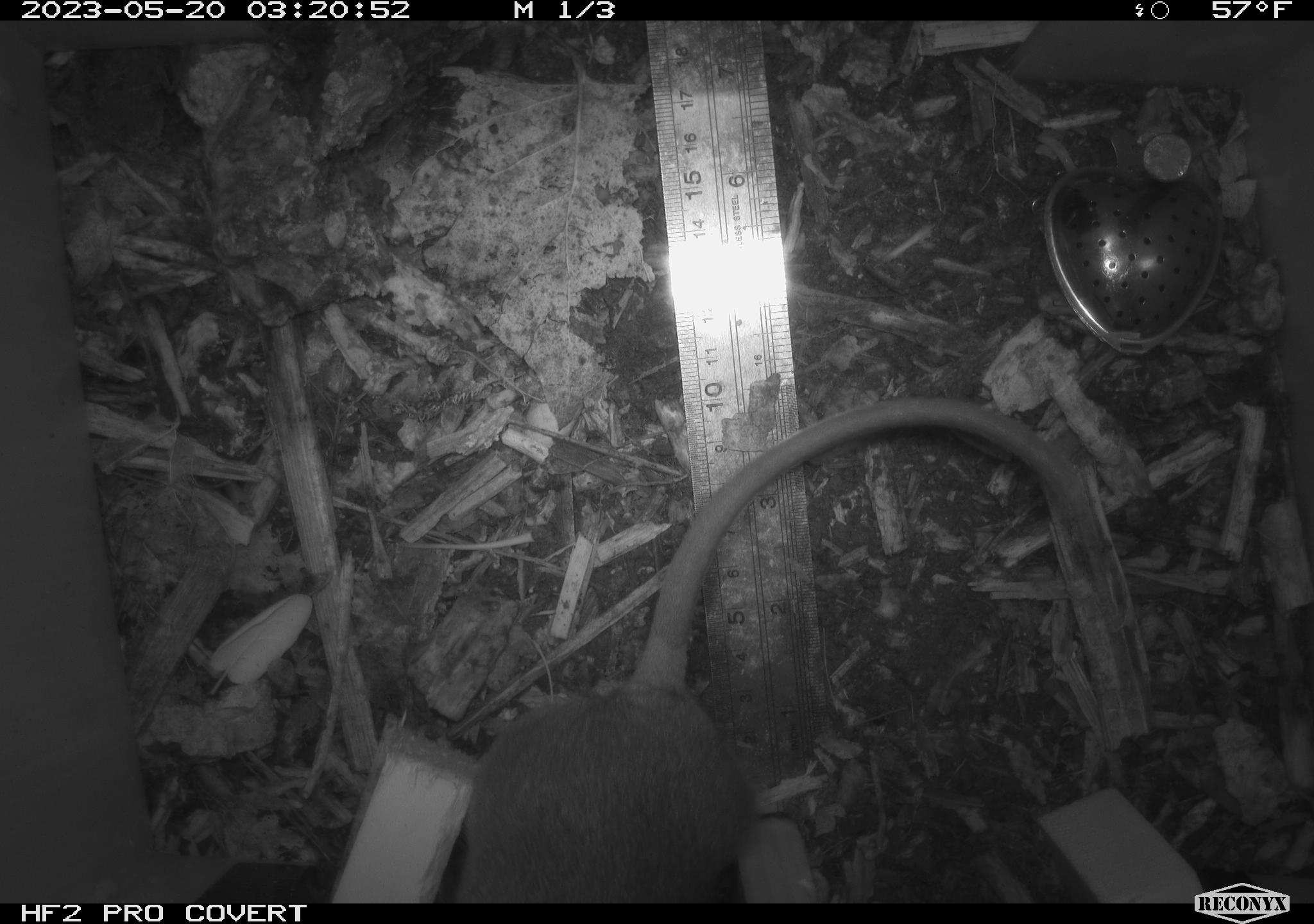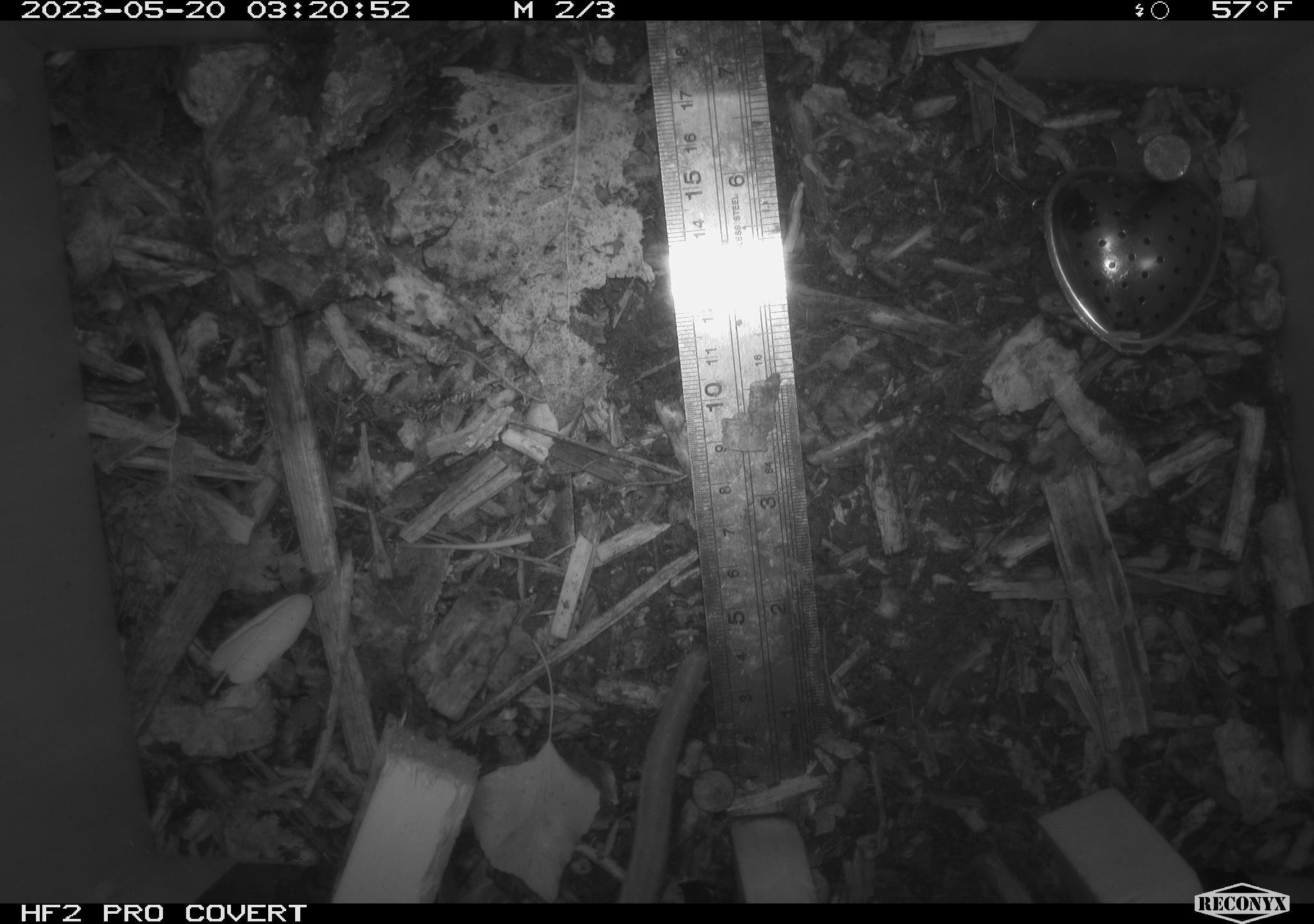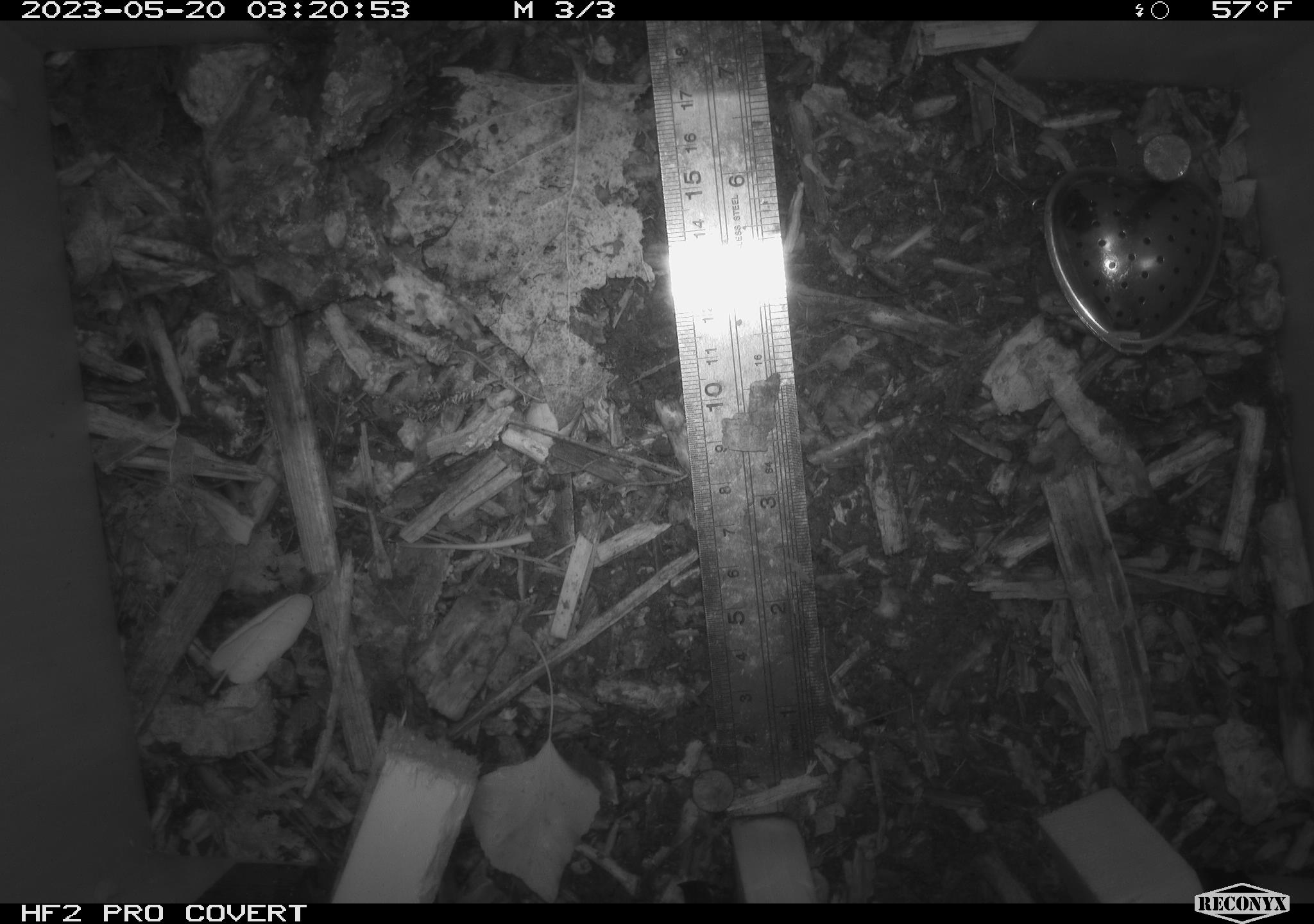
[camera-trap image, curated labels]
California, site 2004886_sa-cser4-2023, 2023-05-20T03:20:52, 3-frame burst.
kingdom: Animalia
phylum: Chordata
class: Mammalia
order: Rodentia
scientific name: Rodentia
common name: woodrat or rat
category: woodrat or rat species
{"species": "woodrat or rat species (woodrat or rat) (Rodentia)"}